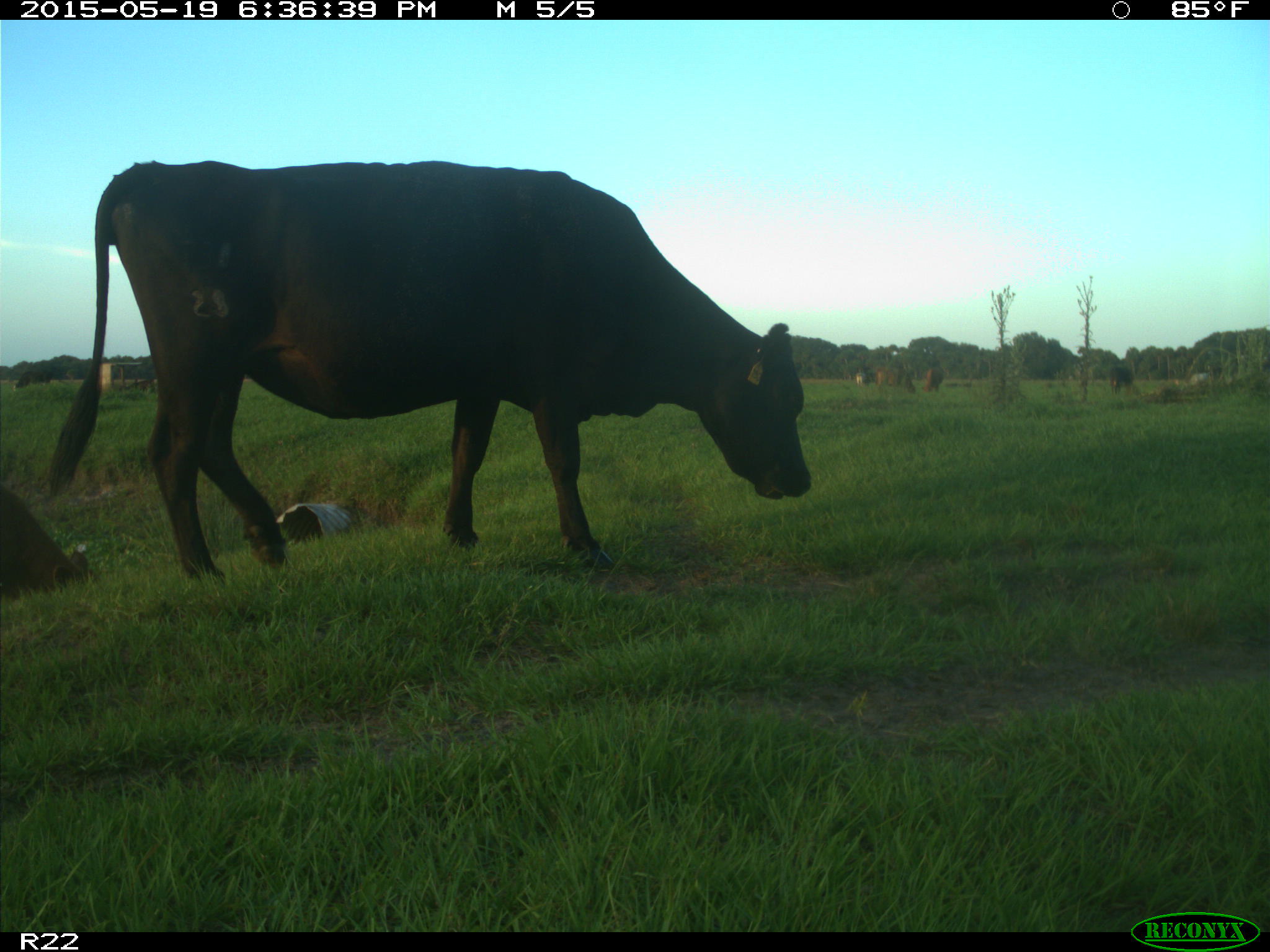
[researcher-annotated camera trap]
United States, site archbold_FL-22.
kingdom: Animalia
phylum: Chordata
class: Mammalia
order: Artiodactyla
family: Bovidae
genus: Bos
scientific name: Bos taurus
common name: domestic cow